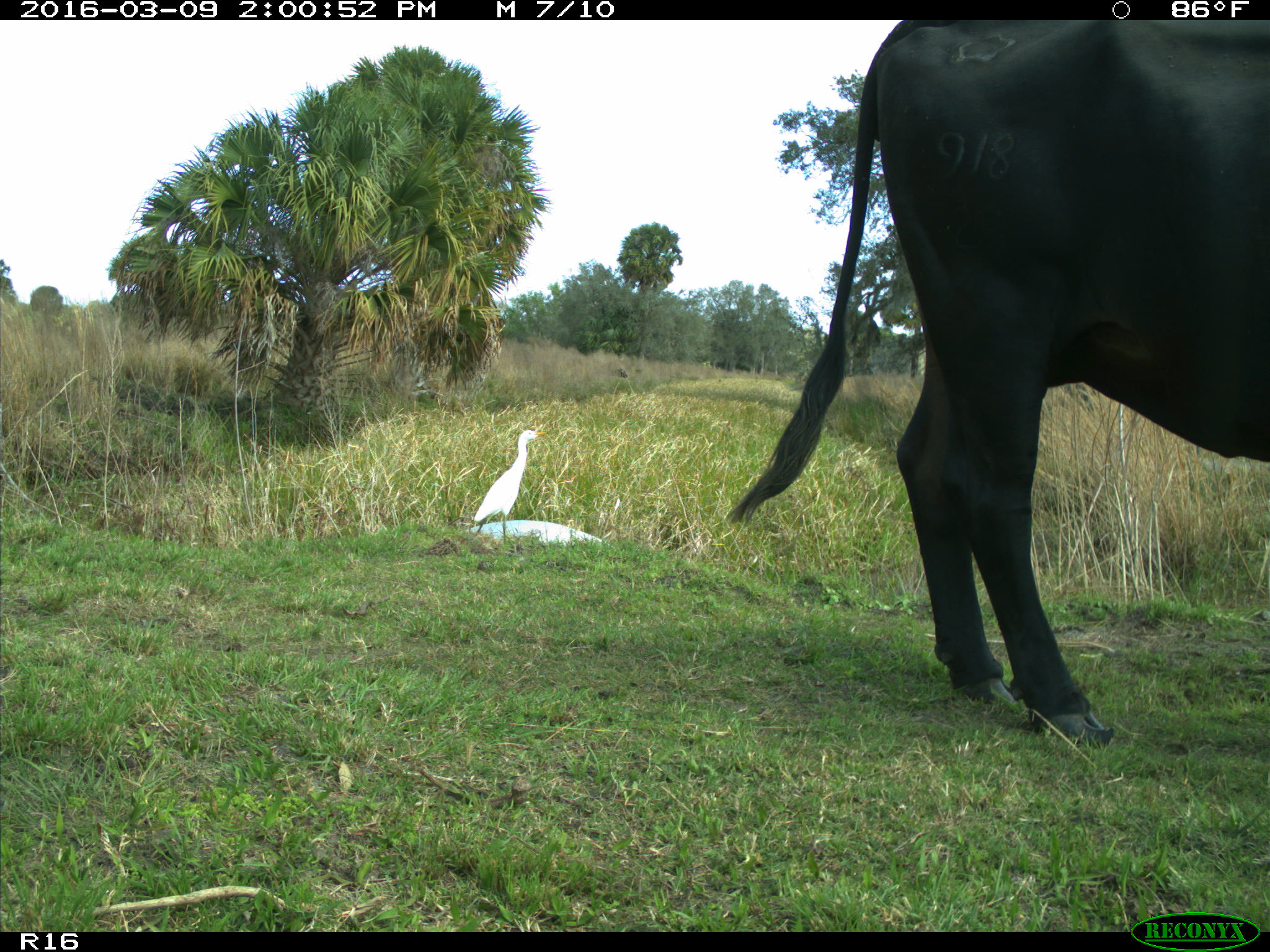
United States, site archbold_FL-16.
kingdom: Animalia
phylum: Chordata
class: Mammalia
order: Artiodactyla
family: Bovidae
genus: Bos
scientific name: Bos taurus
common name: domestic cow